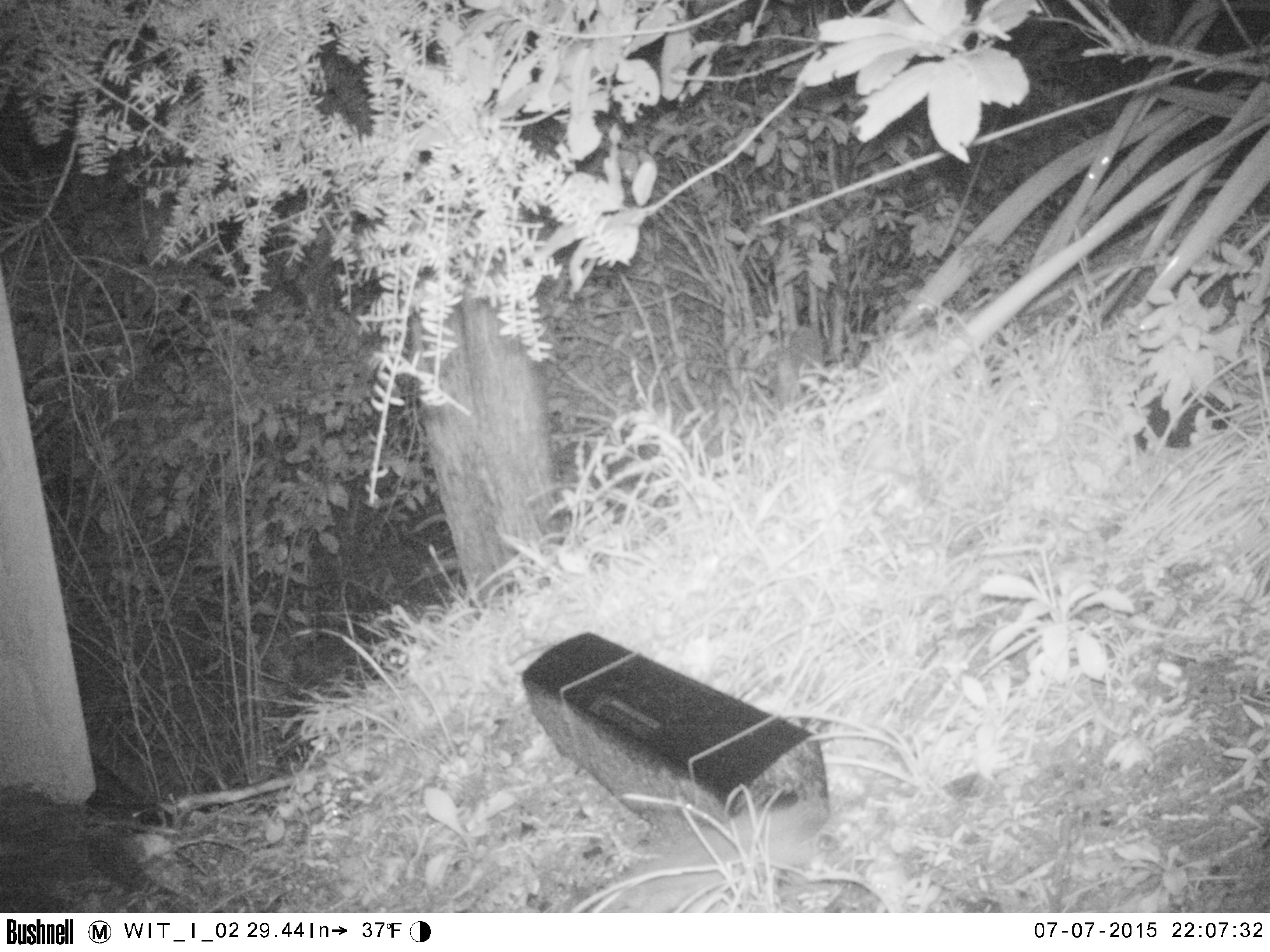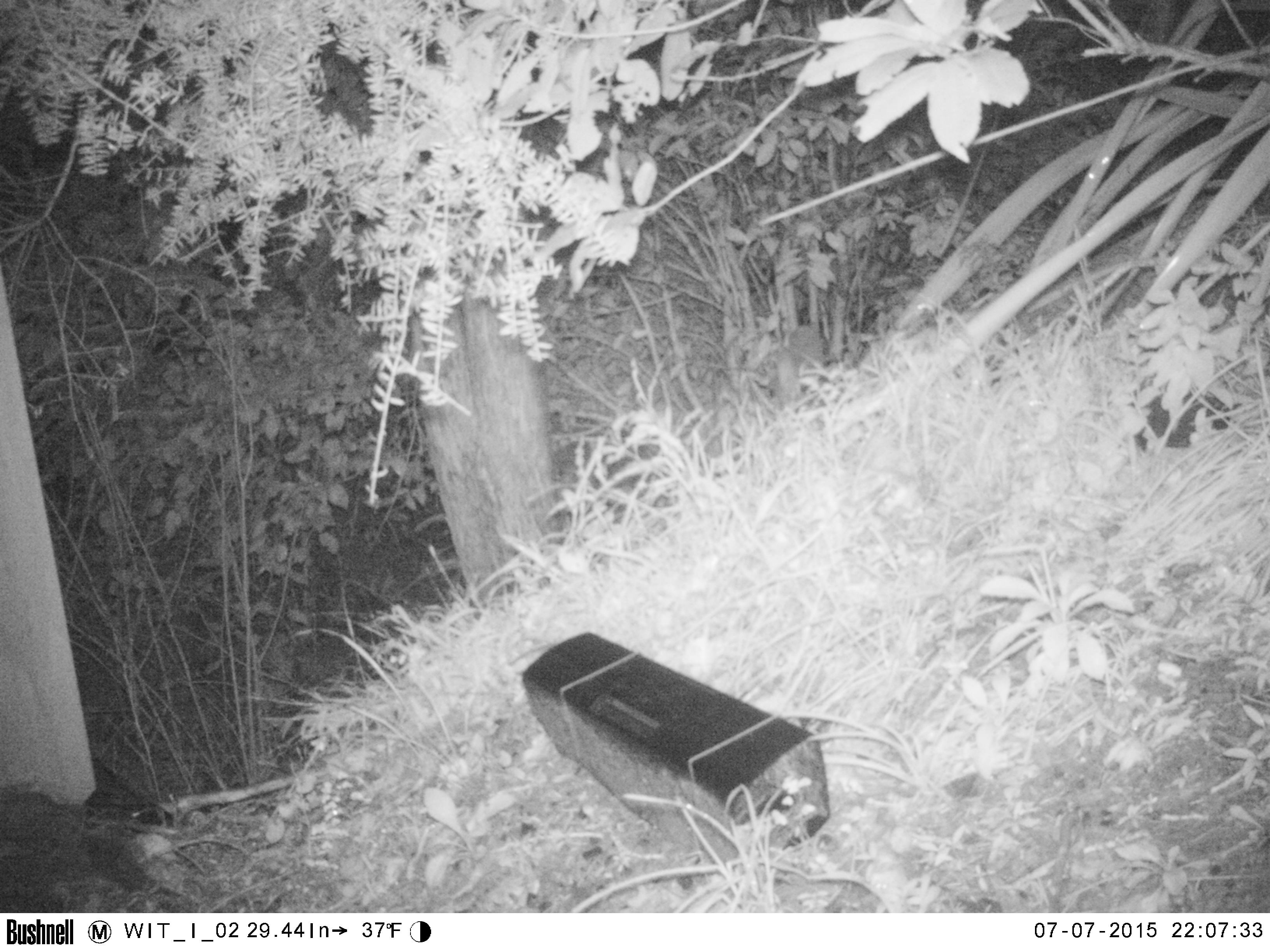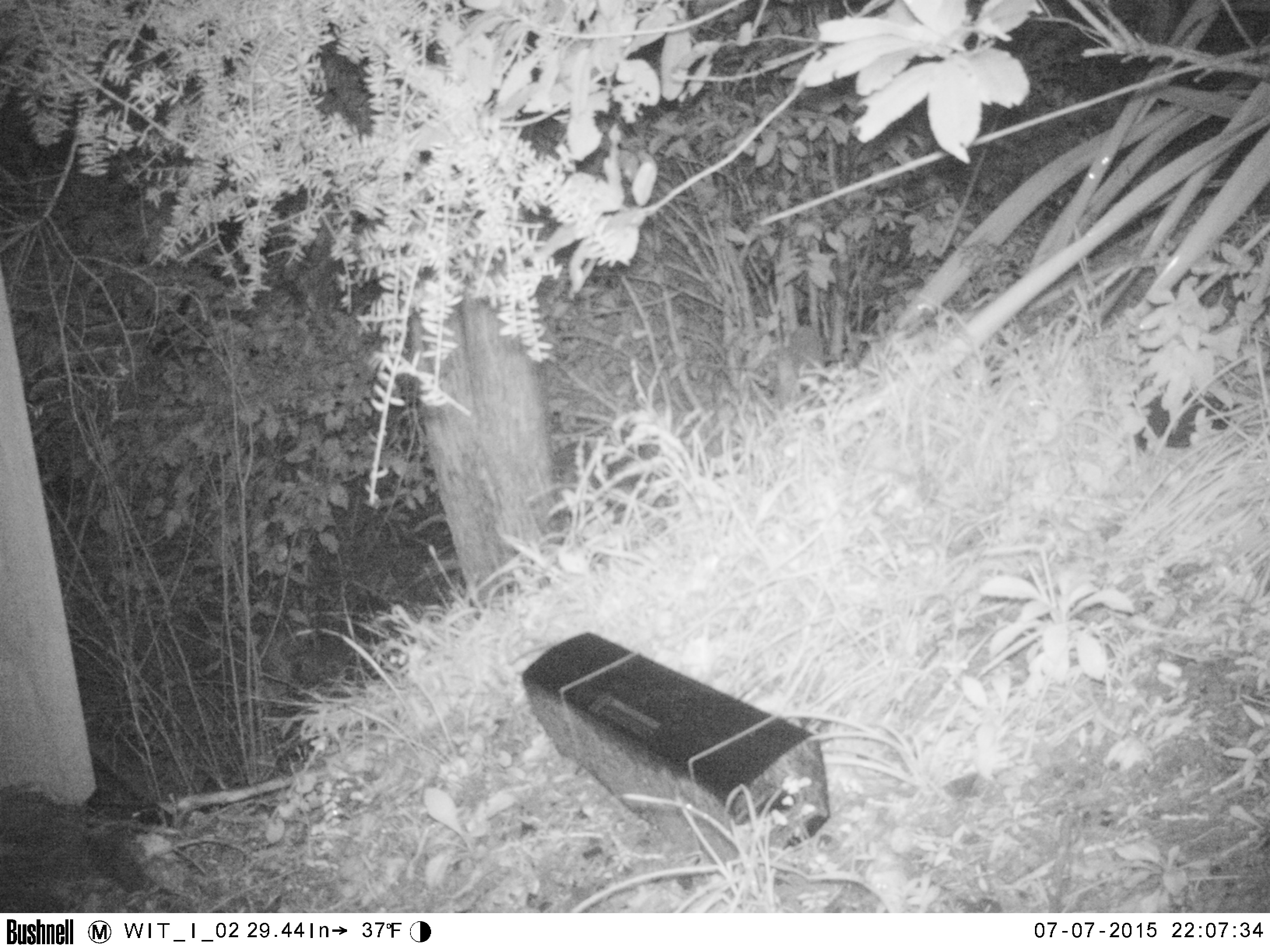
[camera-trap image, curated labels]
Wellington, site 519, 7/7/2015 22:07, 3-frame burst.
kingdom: Animalia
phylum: Chordata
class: Mammalia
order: Rodentia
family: Muridae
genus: Rattus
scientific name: Rattus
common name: rat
Rat (Rattus).